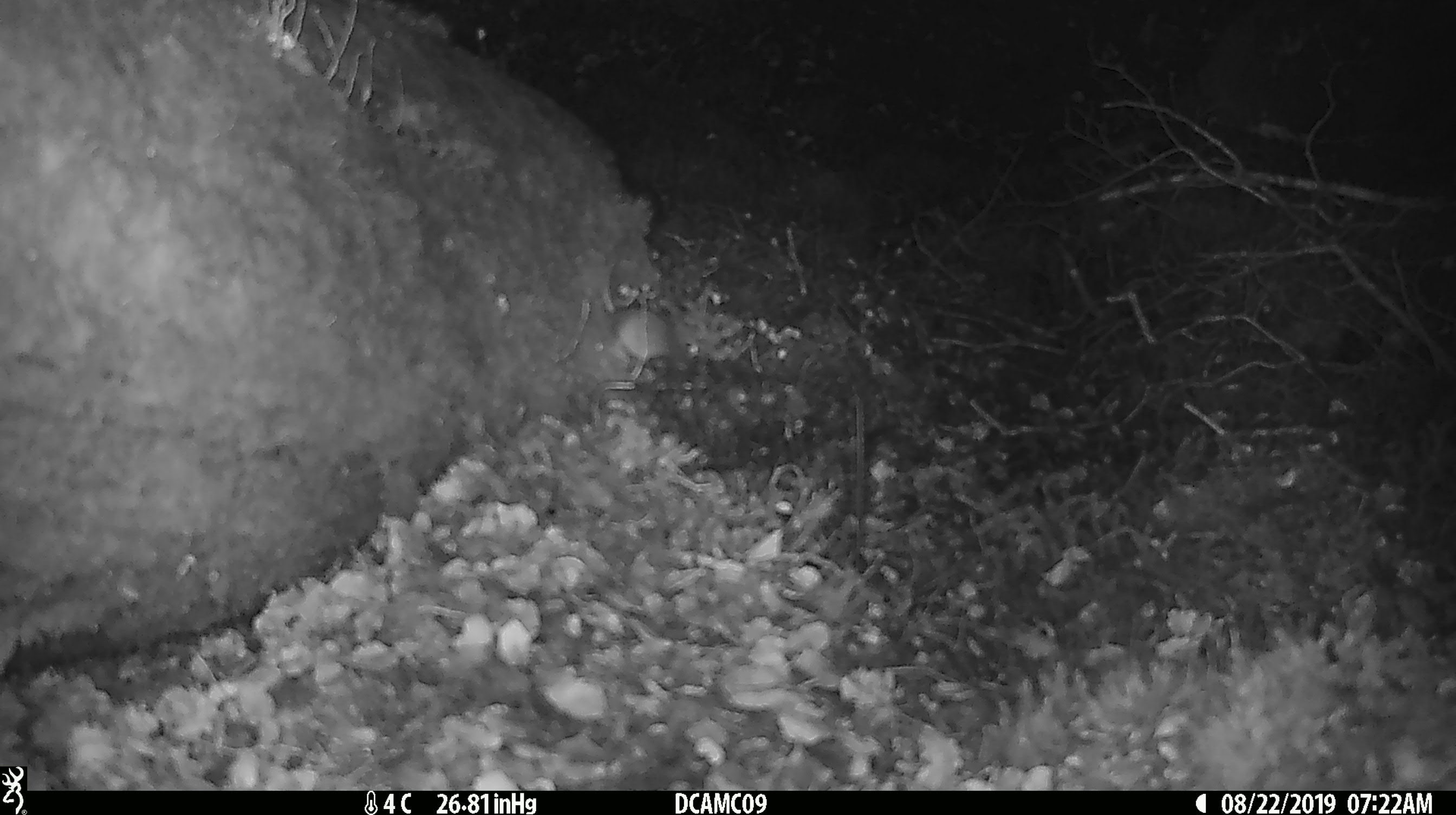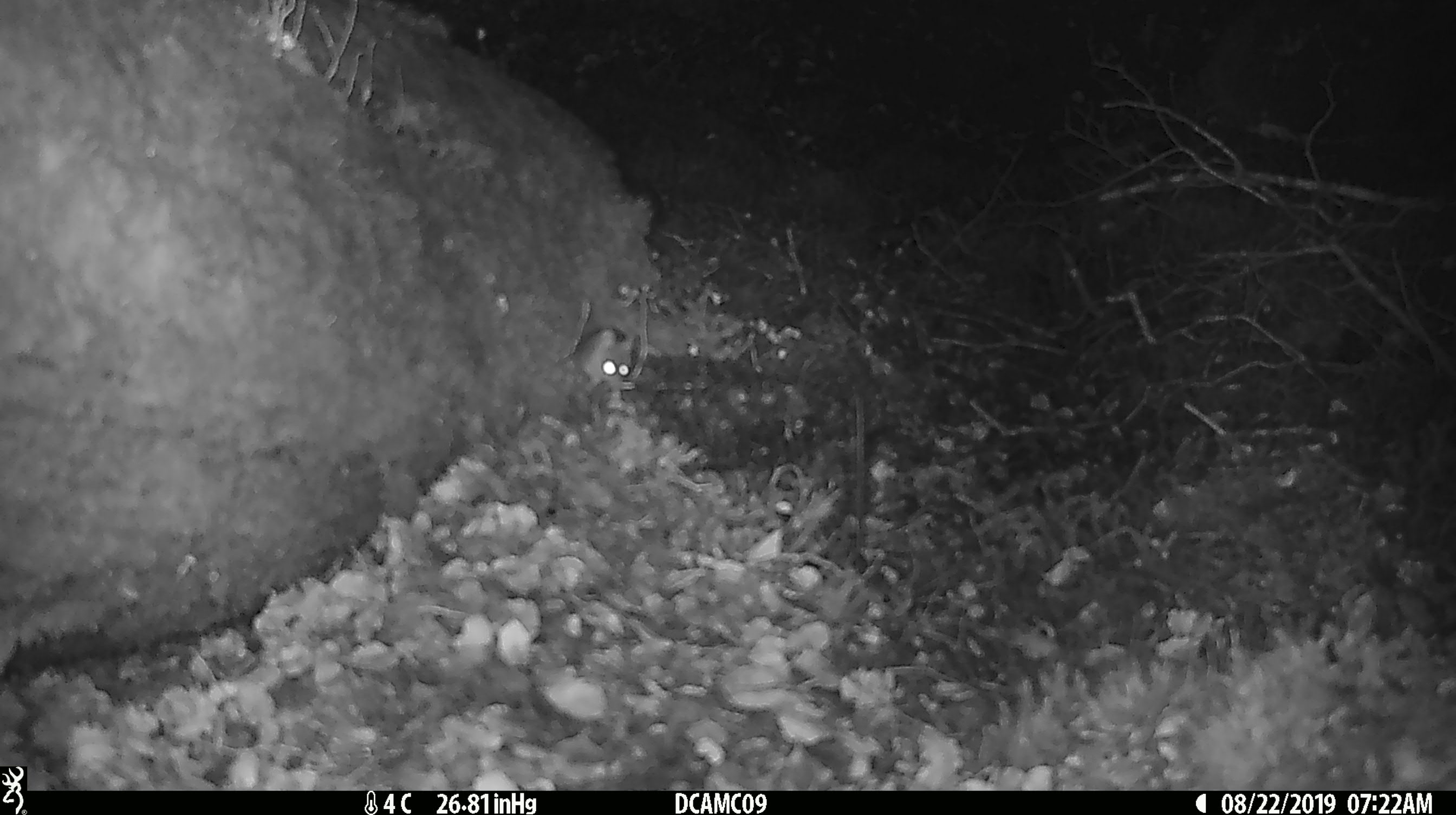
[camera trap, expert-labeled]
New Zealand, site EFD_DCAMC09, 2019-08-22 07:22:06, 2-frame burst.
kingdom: Animalia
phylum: Chordata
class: Mammalia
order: Rodentia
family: Muridae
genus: Mus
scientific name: Mus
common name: mouse